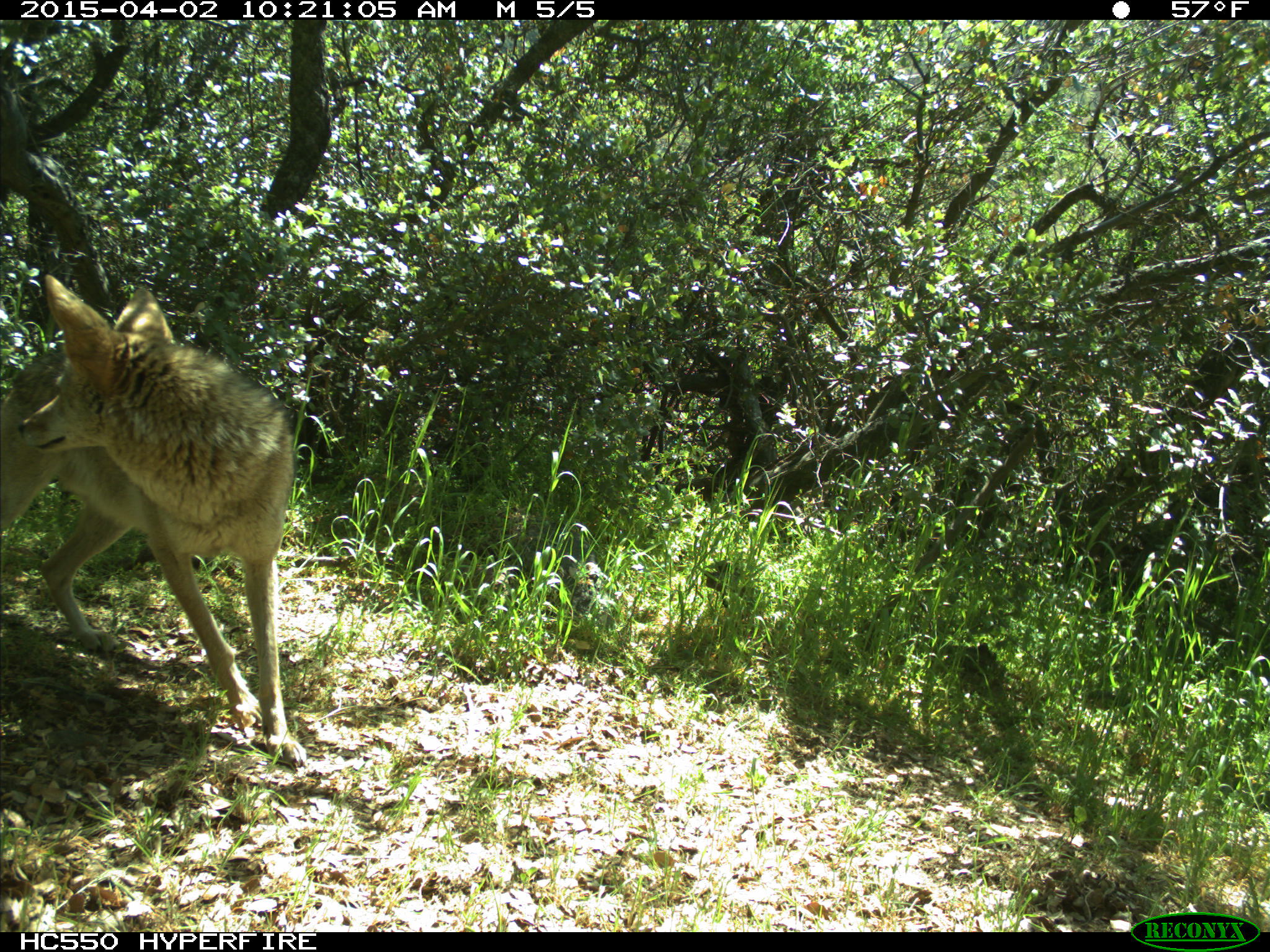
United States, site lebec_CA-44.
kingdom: Animalia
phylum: Chordata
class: Mammalia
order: Carnivora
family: Canidae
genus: Canis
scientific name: Canis latrans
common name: coyote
Canis latrans (coyote).